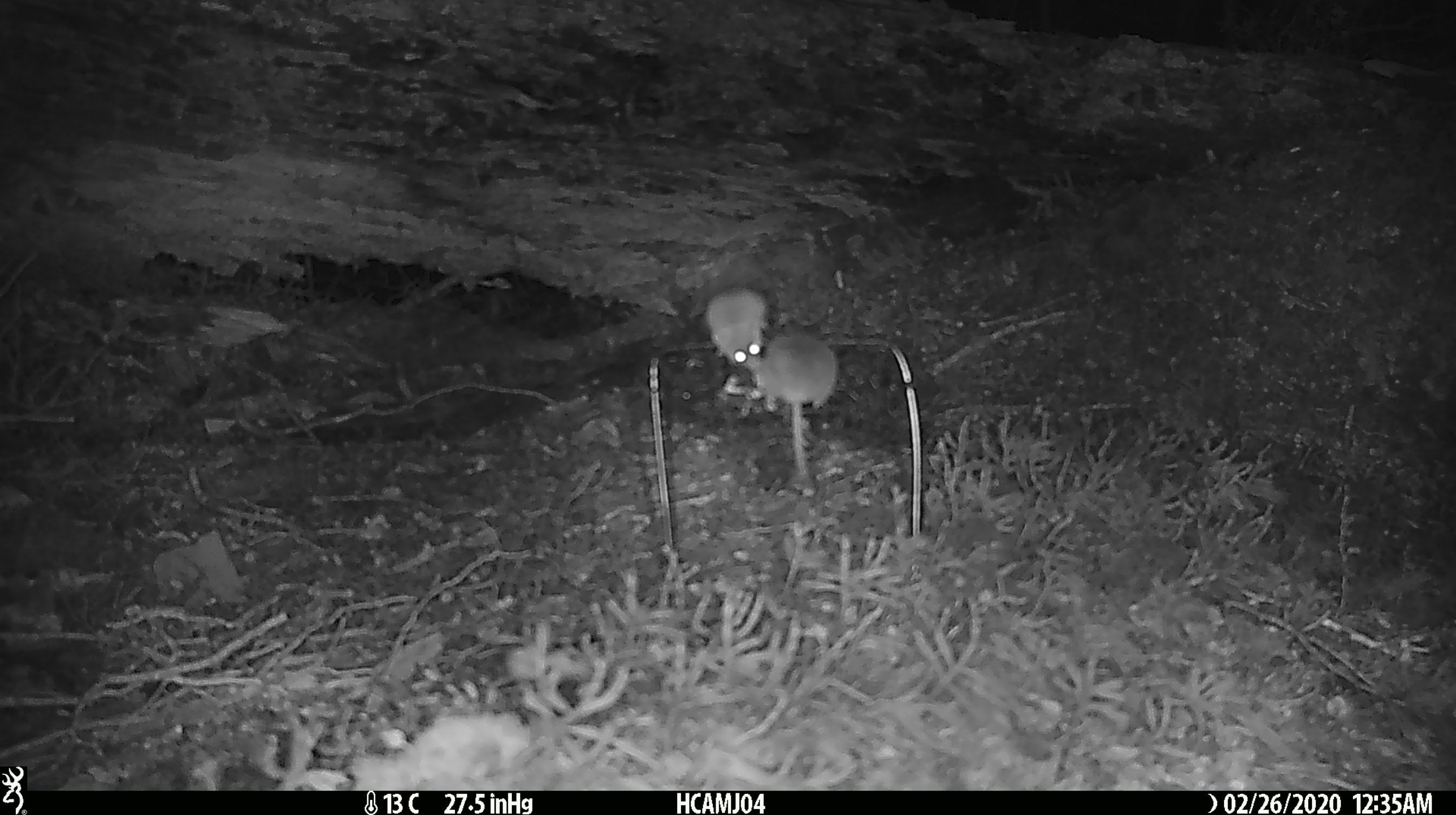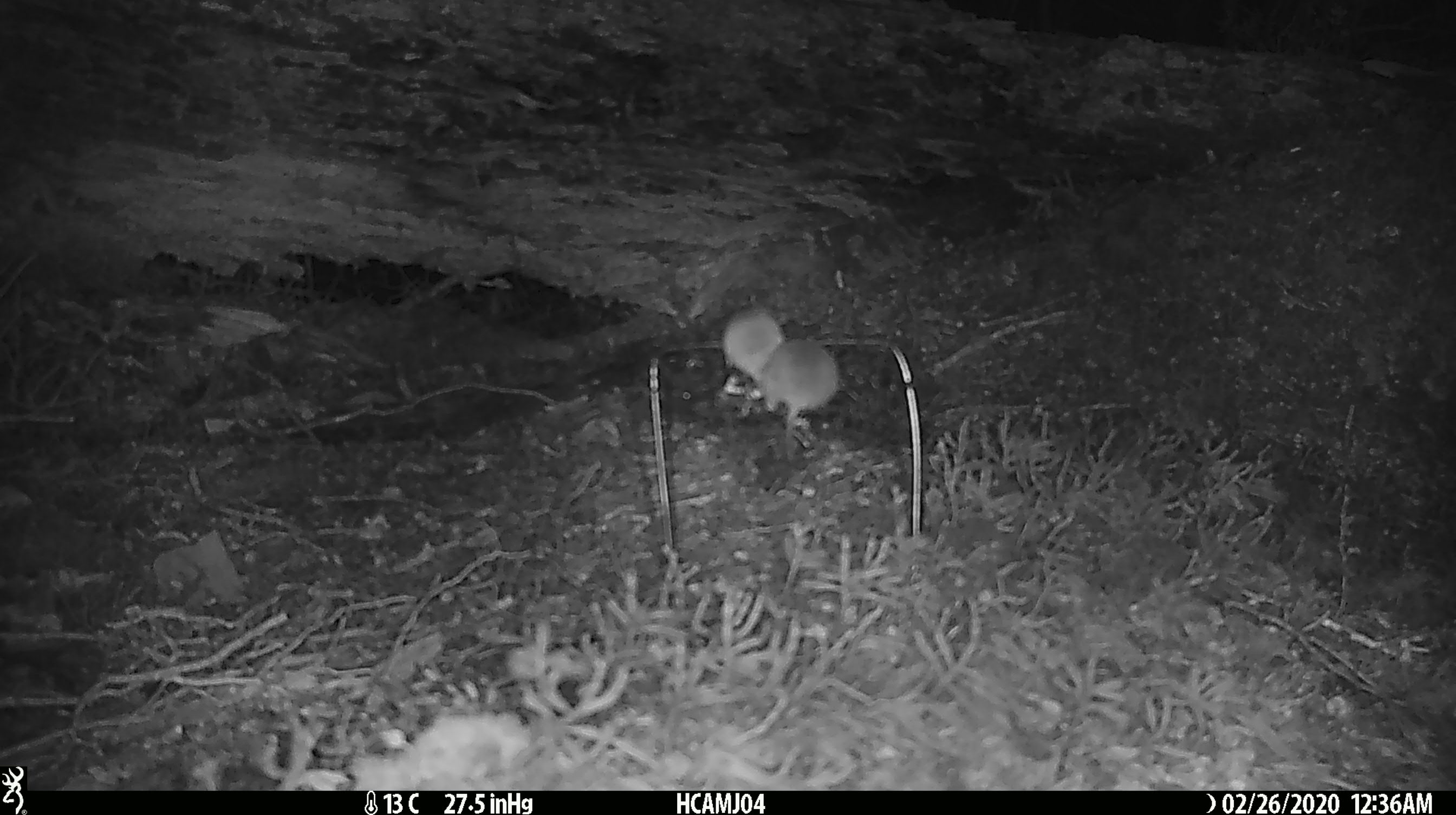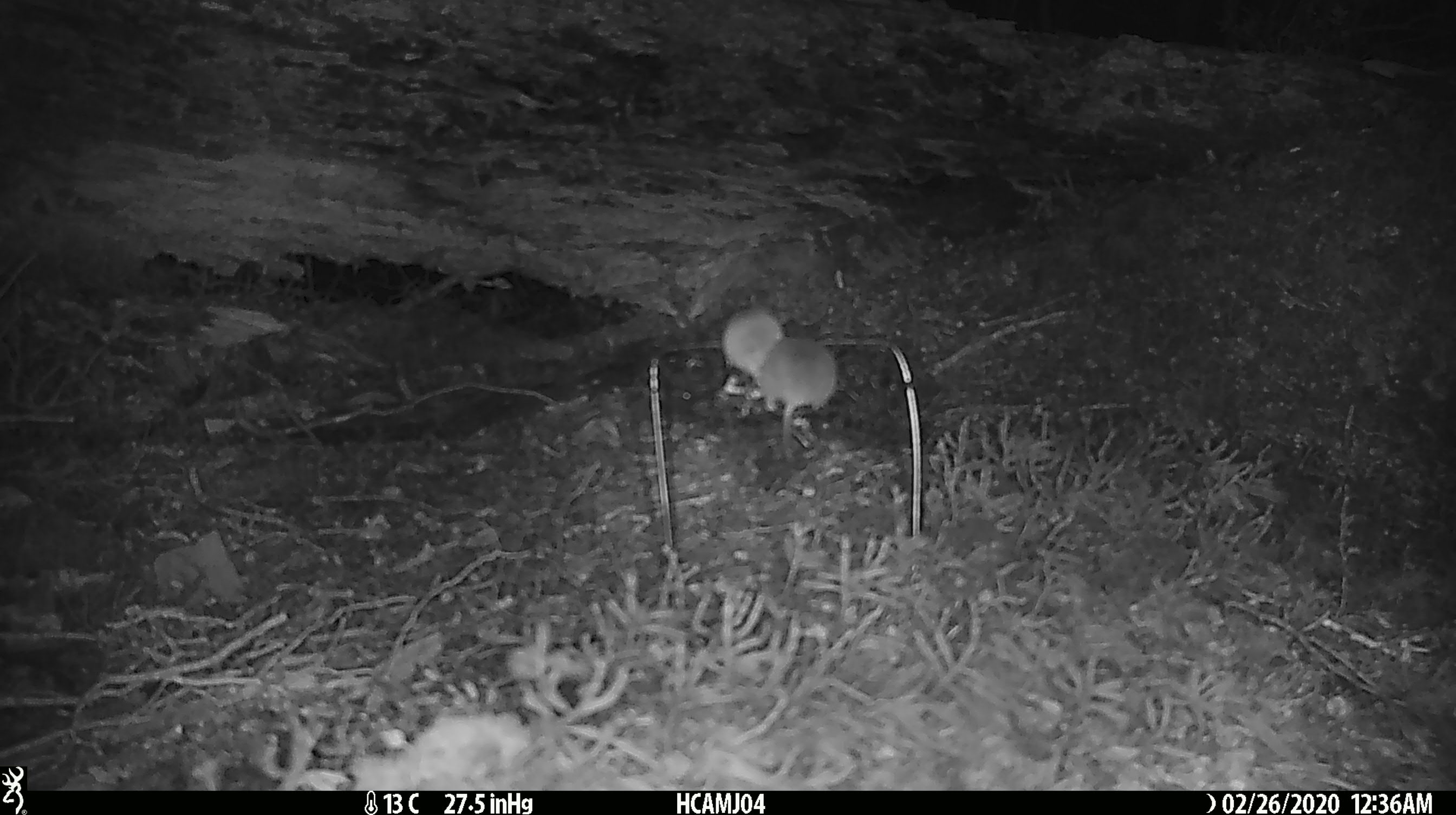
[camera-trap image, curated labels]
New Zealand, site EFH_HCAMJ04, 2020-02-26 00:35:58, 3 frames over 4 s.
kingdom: Animalia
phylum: Chordata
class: Mammalia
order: Rodentia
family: Muridae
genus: Mus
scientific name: Mus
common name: mouse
Mouse (Mus).